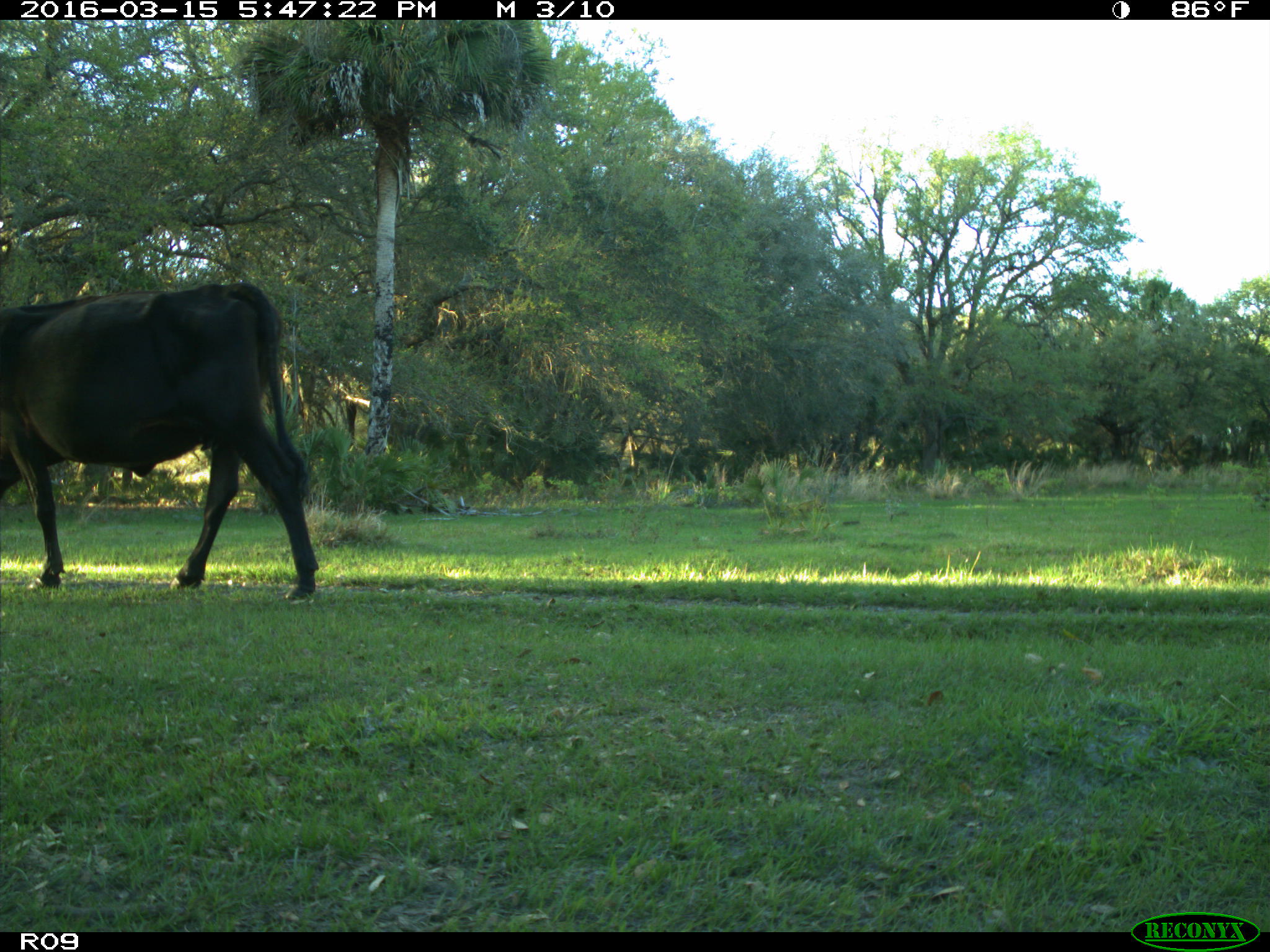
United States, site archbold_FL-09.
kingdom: Animalia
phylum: Chordata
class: Mammalia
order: Artiodactyla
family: Bovidae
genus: Bos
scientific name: Bos taurus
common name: domestic cow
Bos taurus (domestic cow).